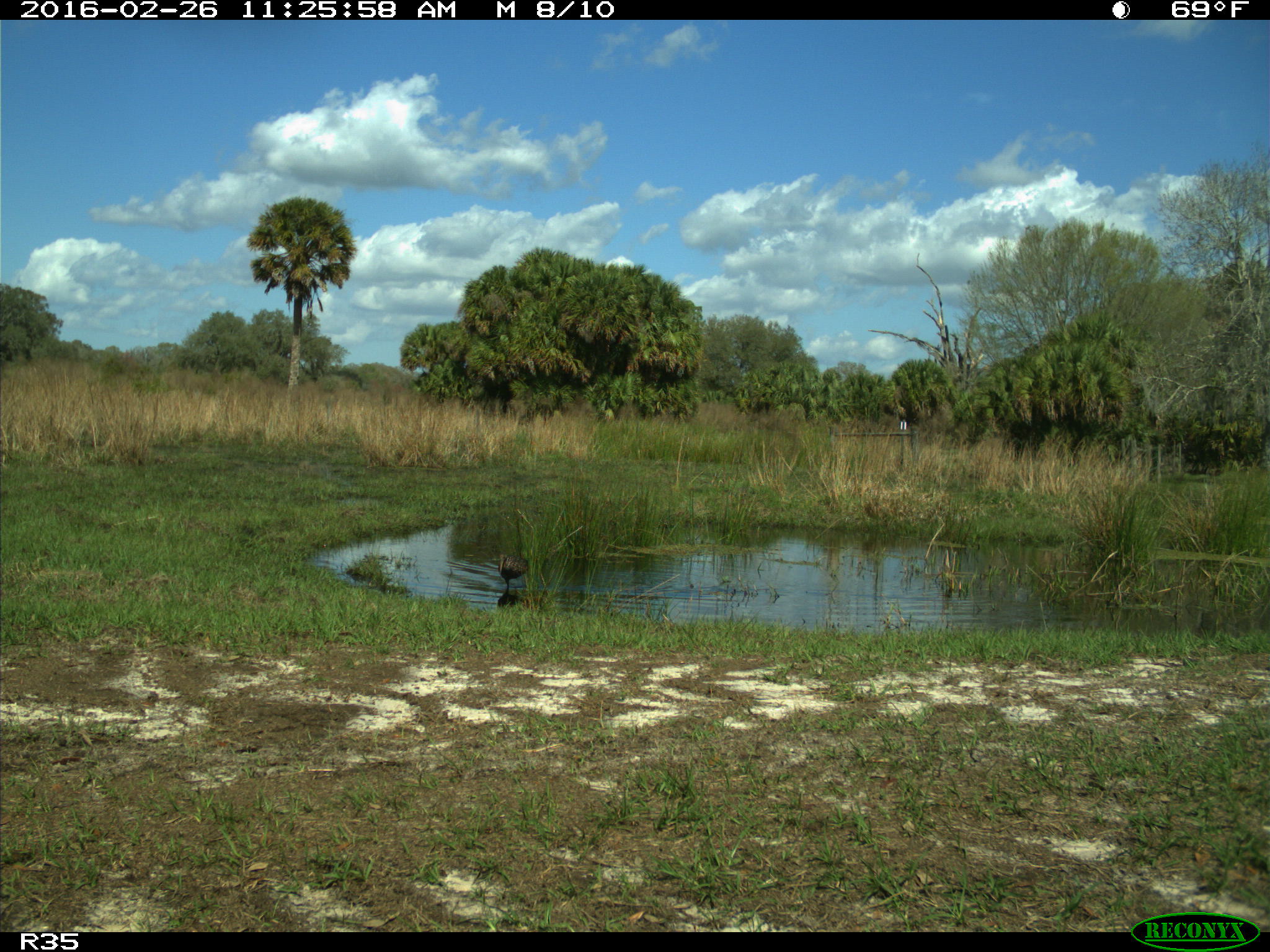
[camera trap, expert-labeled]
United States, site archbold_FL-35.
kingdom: Animalia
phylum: Chordata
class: Aves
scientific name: Aves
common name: birds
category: unidentified bird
Unidentified bird (birds) (Aves).